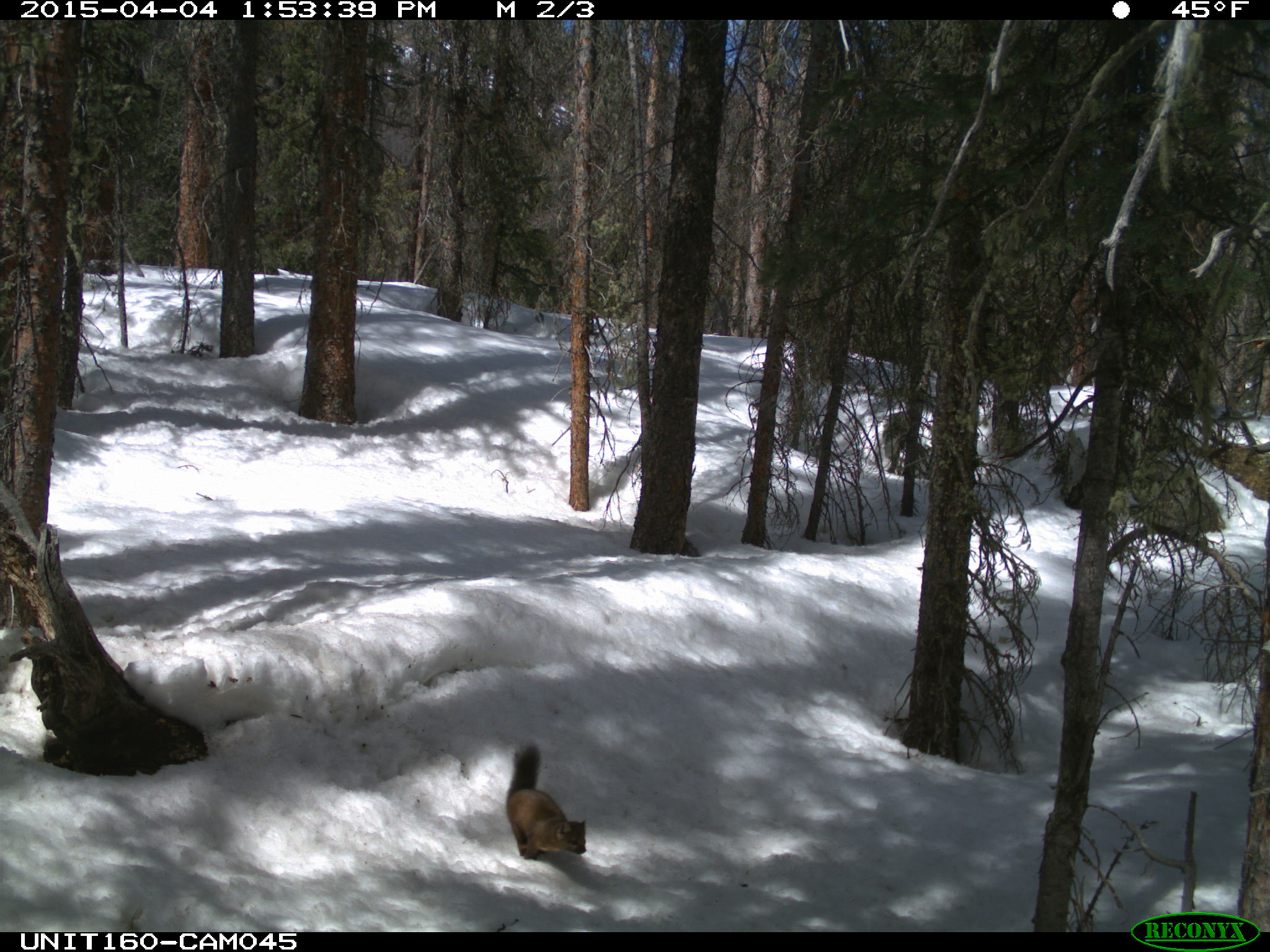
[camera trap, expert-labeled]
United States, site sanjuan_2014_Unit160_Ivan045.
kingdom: Animalia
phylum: Chordata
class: Mammalia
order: Carnivora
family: Mustelidae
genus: Martes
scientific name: Martes americana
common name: american marten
Martes americana (american marten).